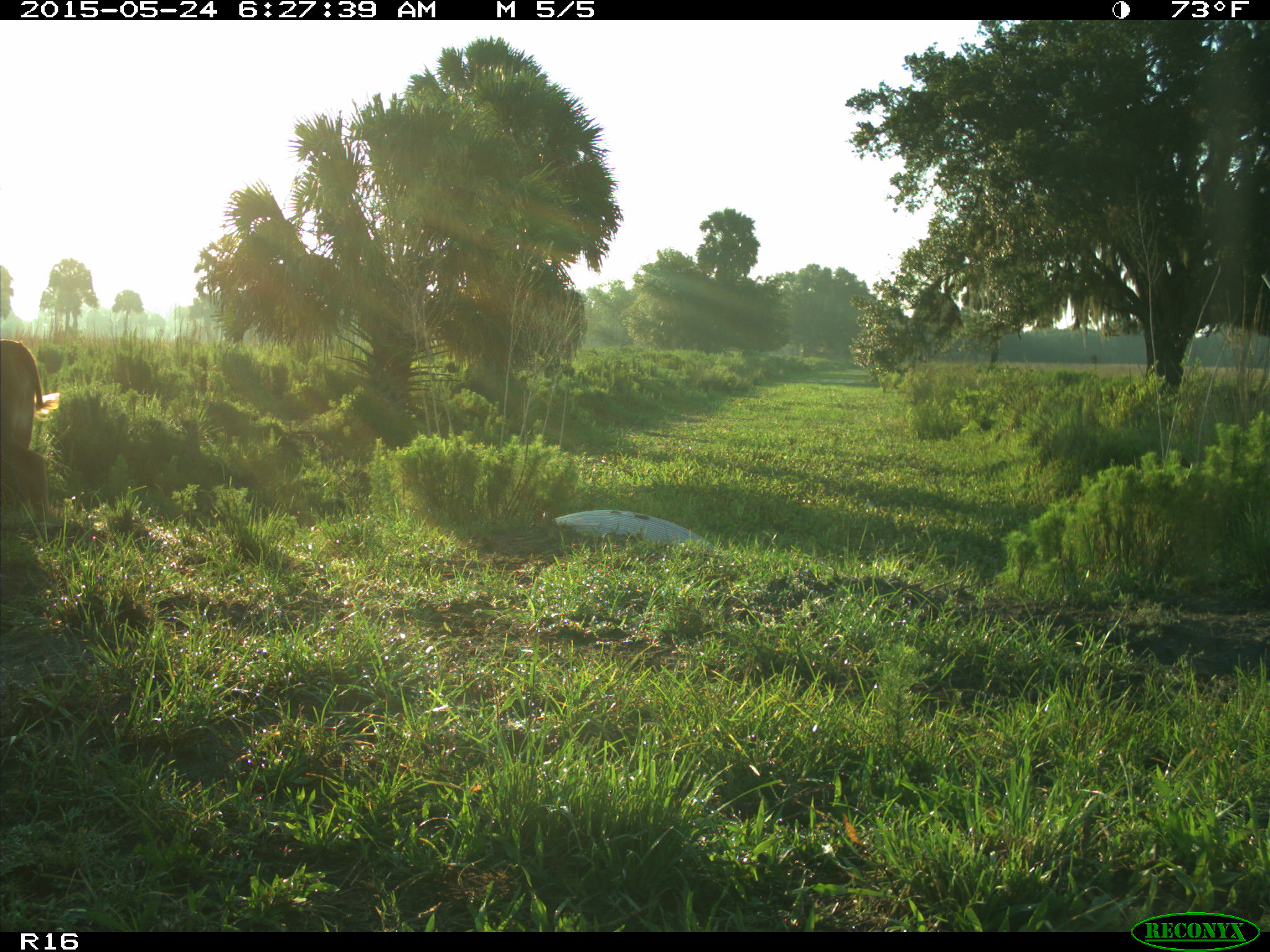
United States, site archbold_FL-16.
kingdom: Animalia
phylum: Chordata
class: Mammalia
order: Artiodactyla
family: Bovidae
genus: Bos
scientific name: Bos taurus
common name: domestic cow